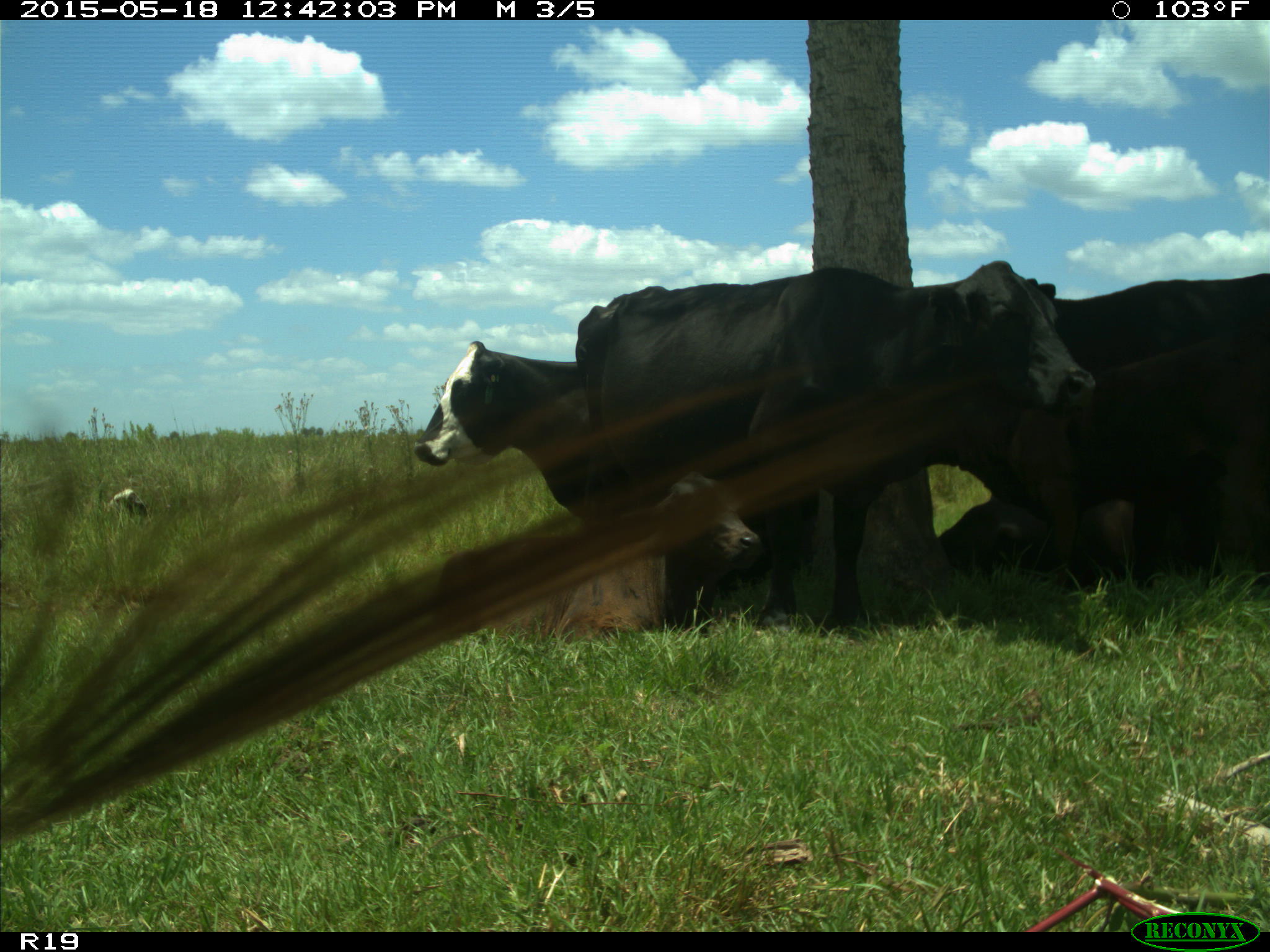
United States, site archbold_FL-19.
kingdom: Animalia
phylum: Chordata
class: Mammalia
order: Artiodactyla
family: Bovidae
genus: Bos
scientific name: Bos taurus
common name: domestic cow